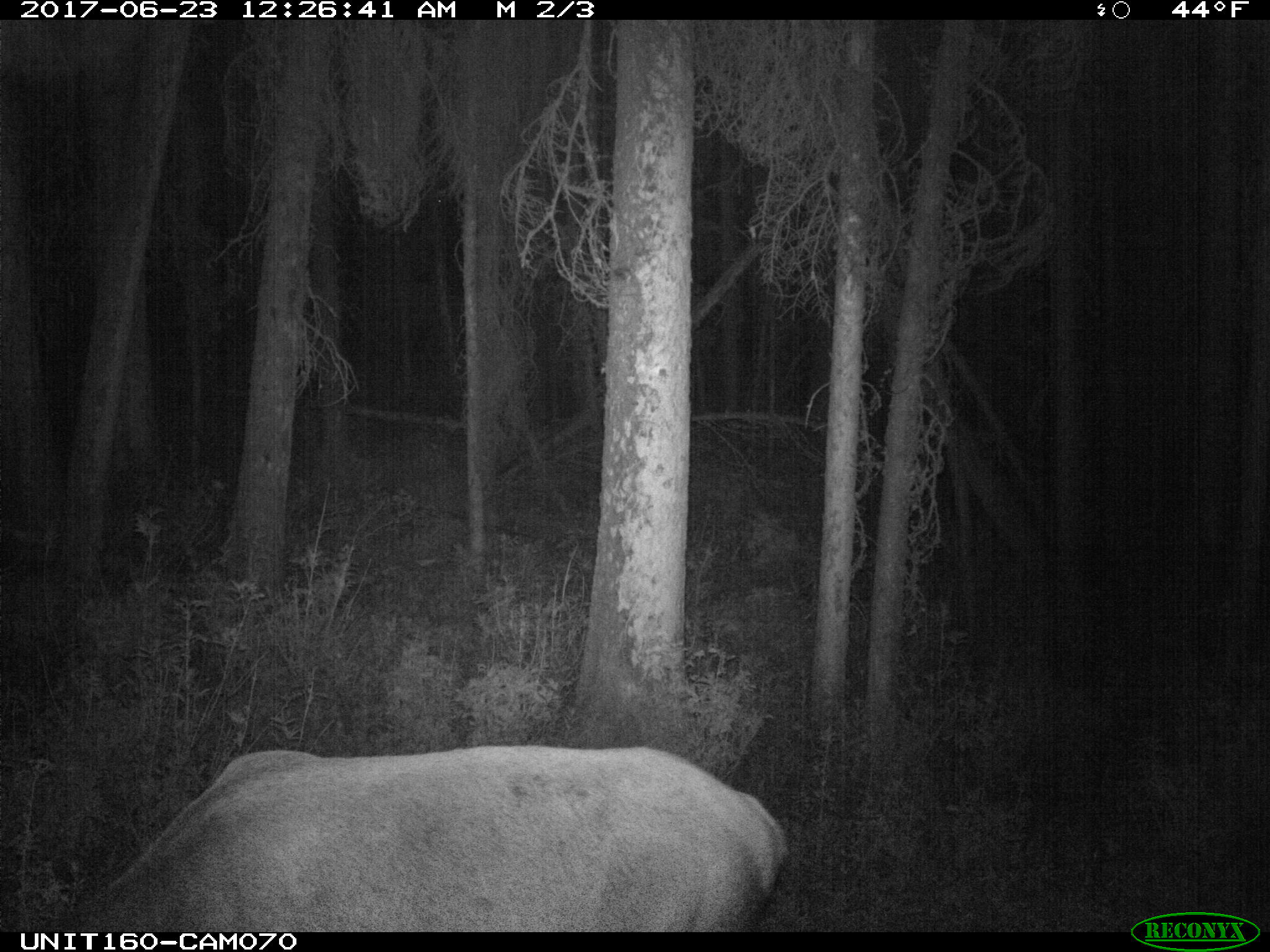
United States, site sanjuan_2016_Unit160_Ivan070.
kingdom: Animalia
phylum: Chordata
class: Mammalia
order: Artiodactyla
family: Cervidae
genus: Cervus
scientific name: Cervus elaphus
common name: red deer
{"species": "Cervus elaphus (red deer)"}